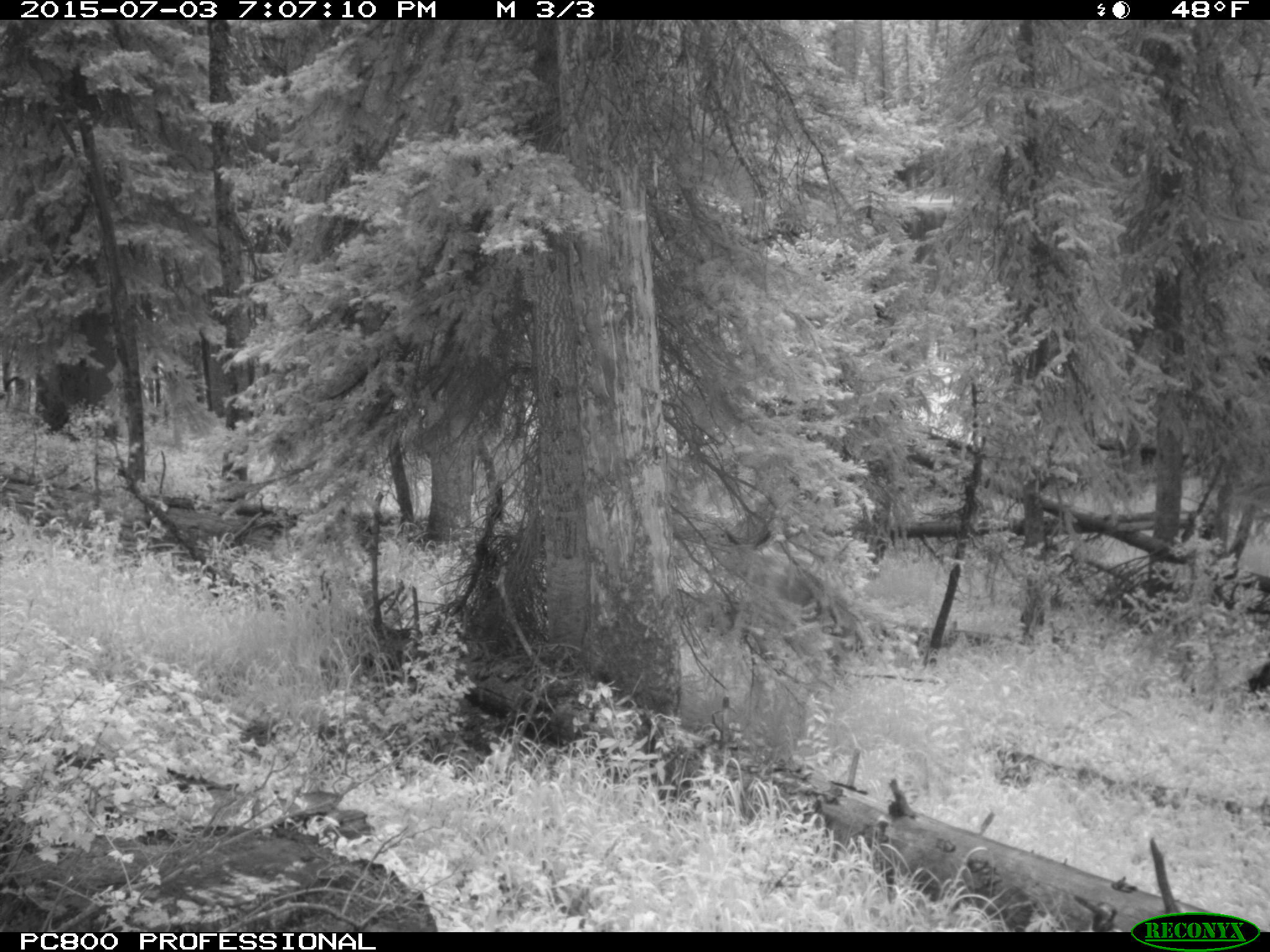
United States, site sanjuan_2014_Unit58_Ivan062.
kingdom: Animalia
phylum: Chordata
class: Mammalia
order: Artiodactyla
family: Cervidae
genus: Cervus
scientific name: Cervus elaphus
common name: red deer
Cervus elaphus (red deer).